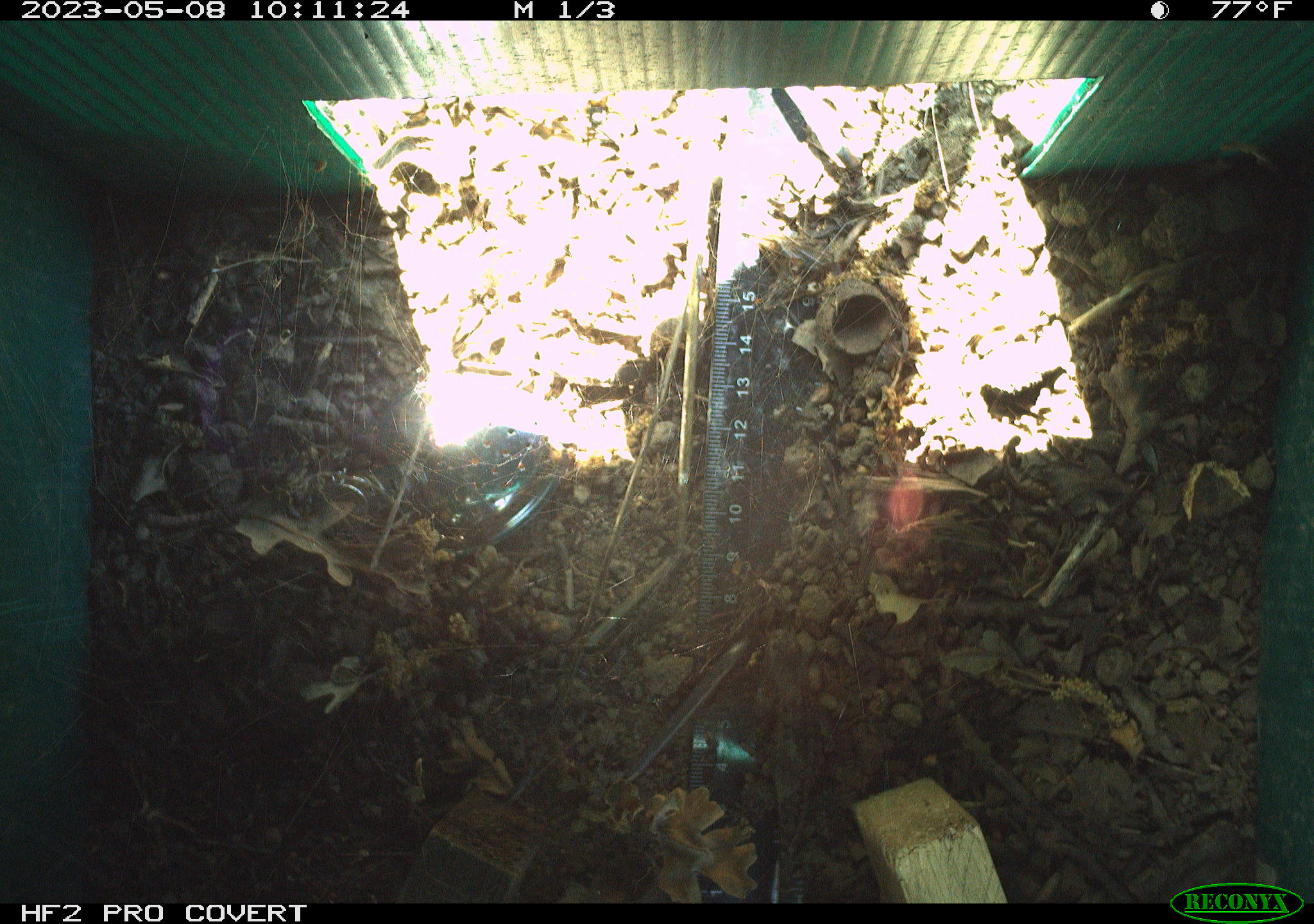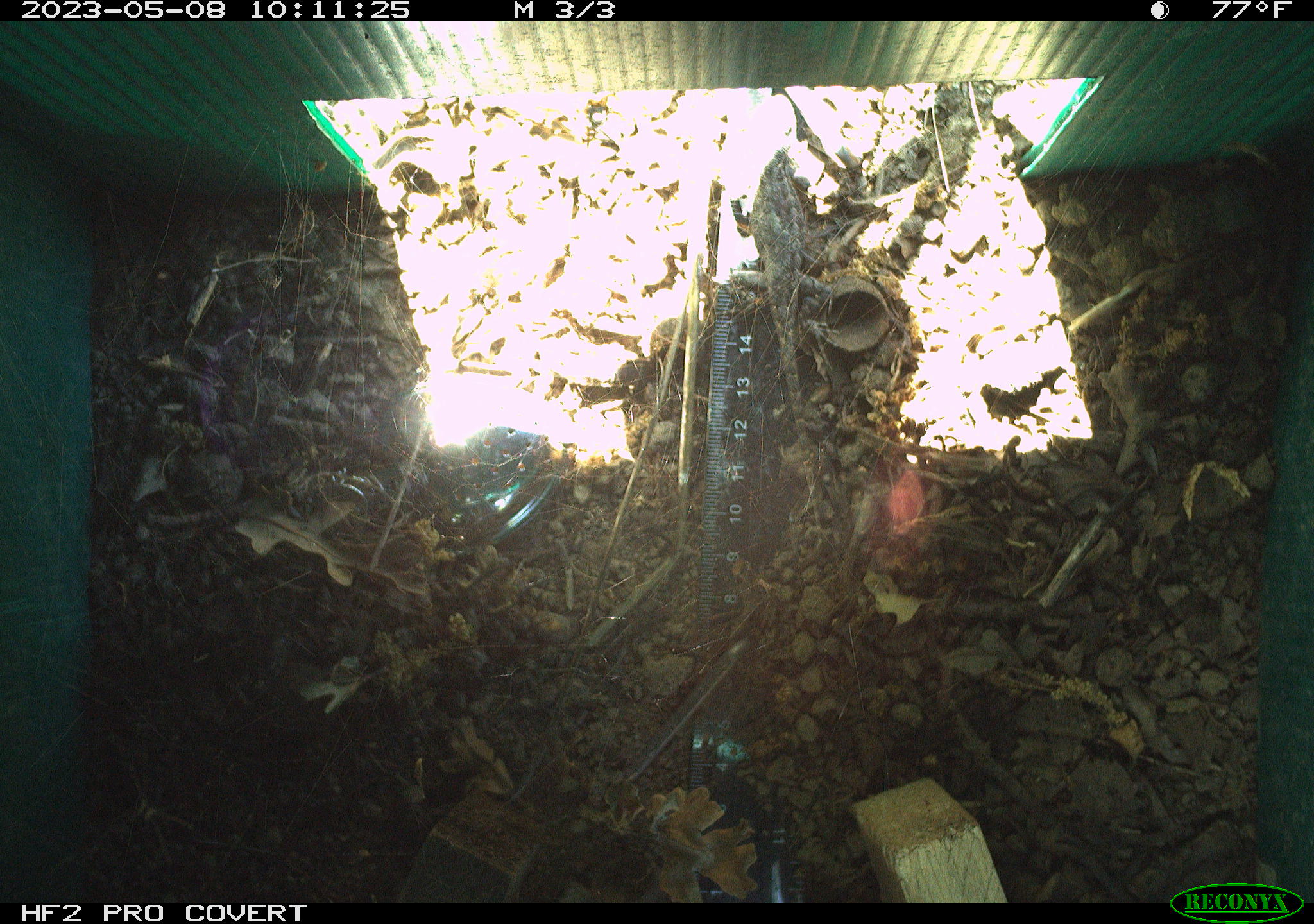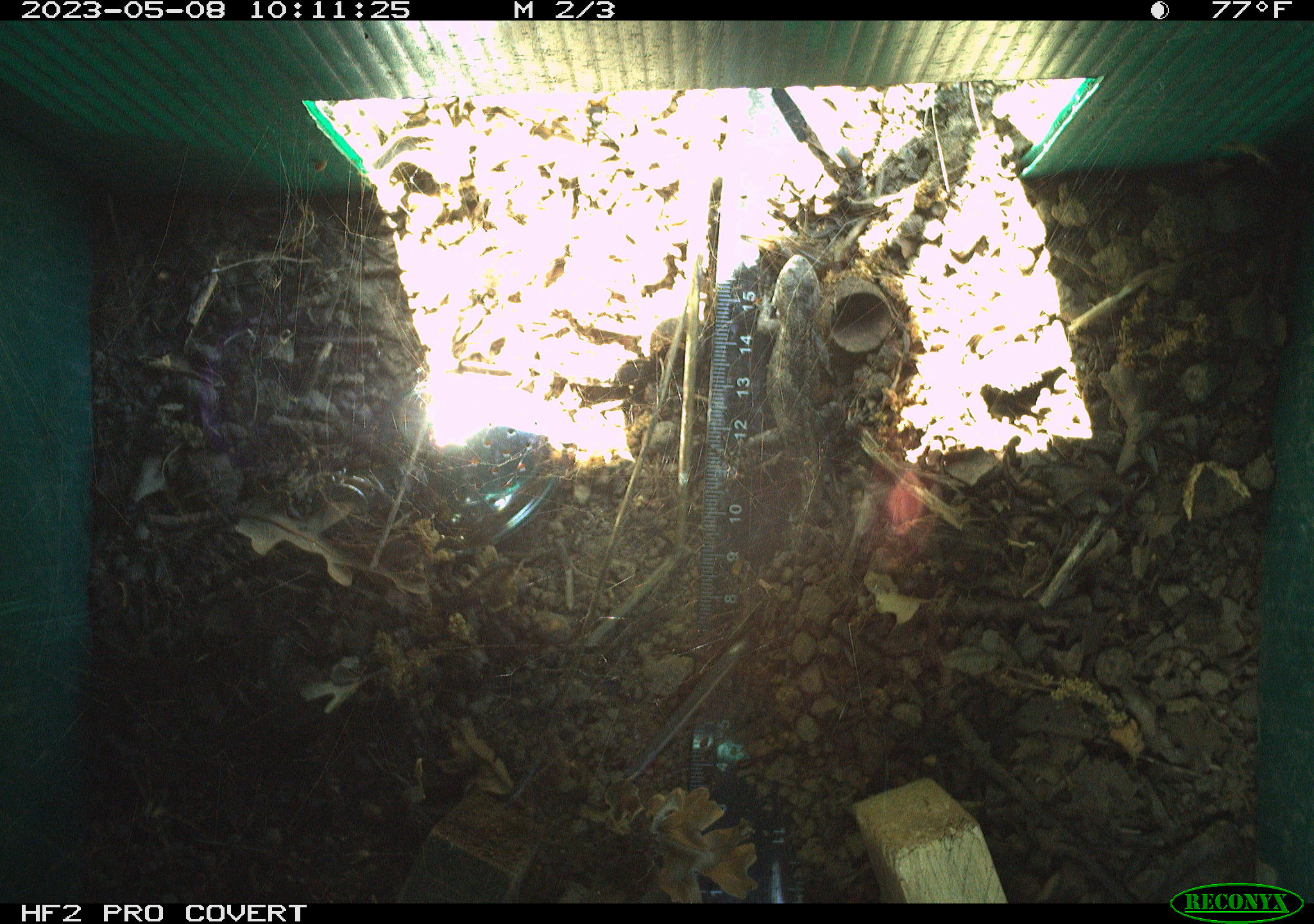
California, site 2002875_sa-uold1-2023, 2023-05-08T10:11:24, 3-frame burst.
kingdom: Animalia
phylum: Chordata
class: Reptilia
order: Squamata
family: Phrynosomatidae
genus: Sceloporus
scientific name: Sceloporus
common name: spiny lizards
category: sceloporus species